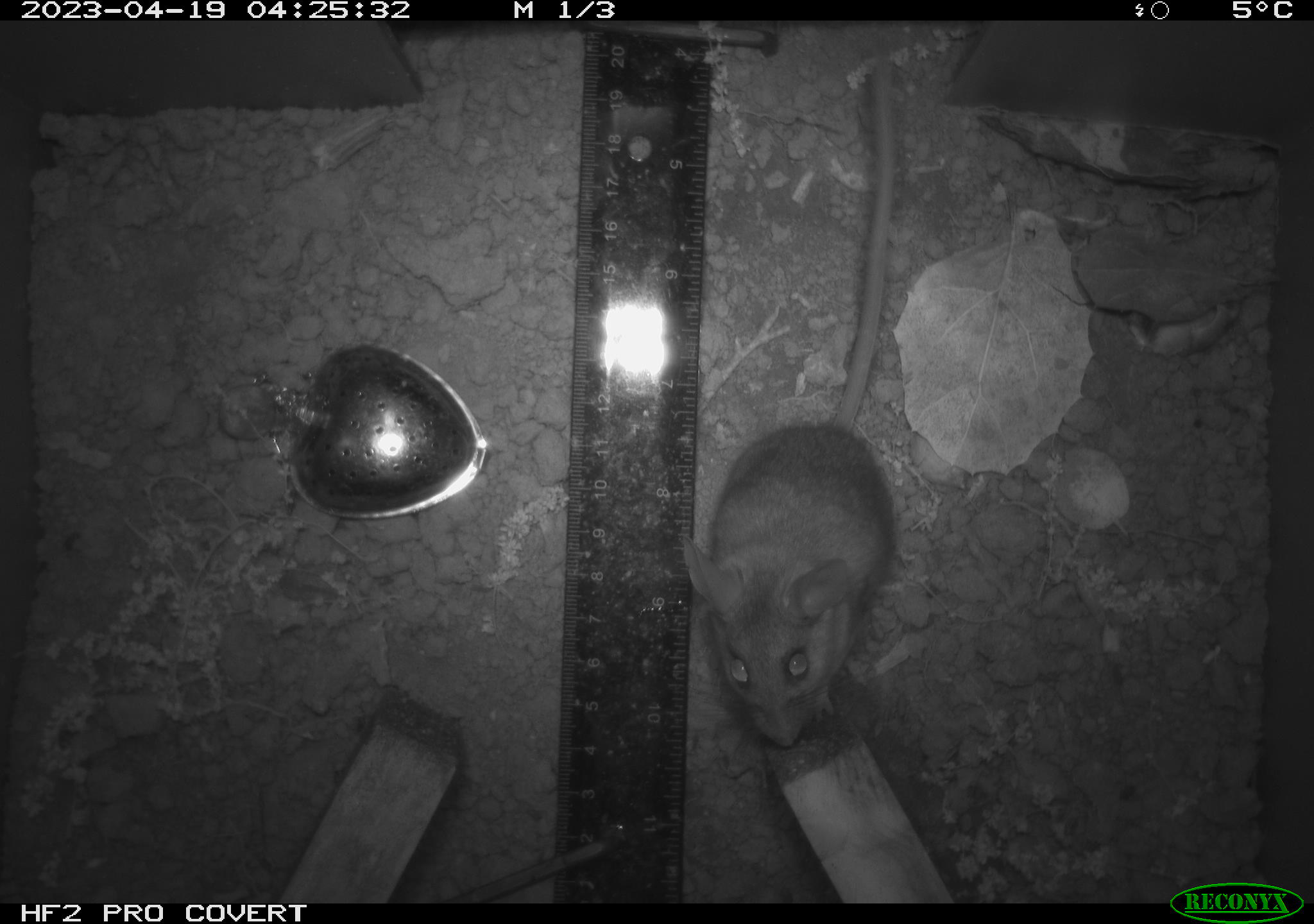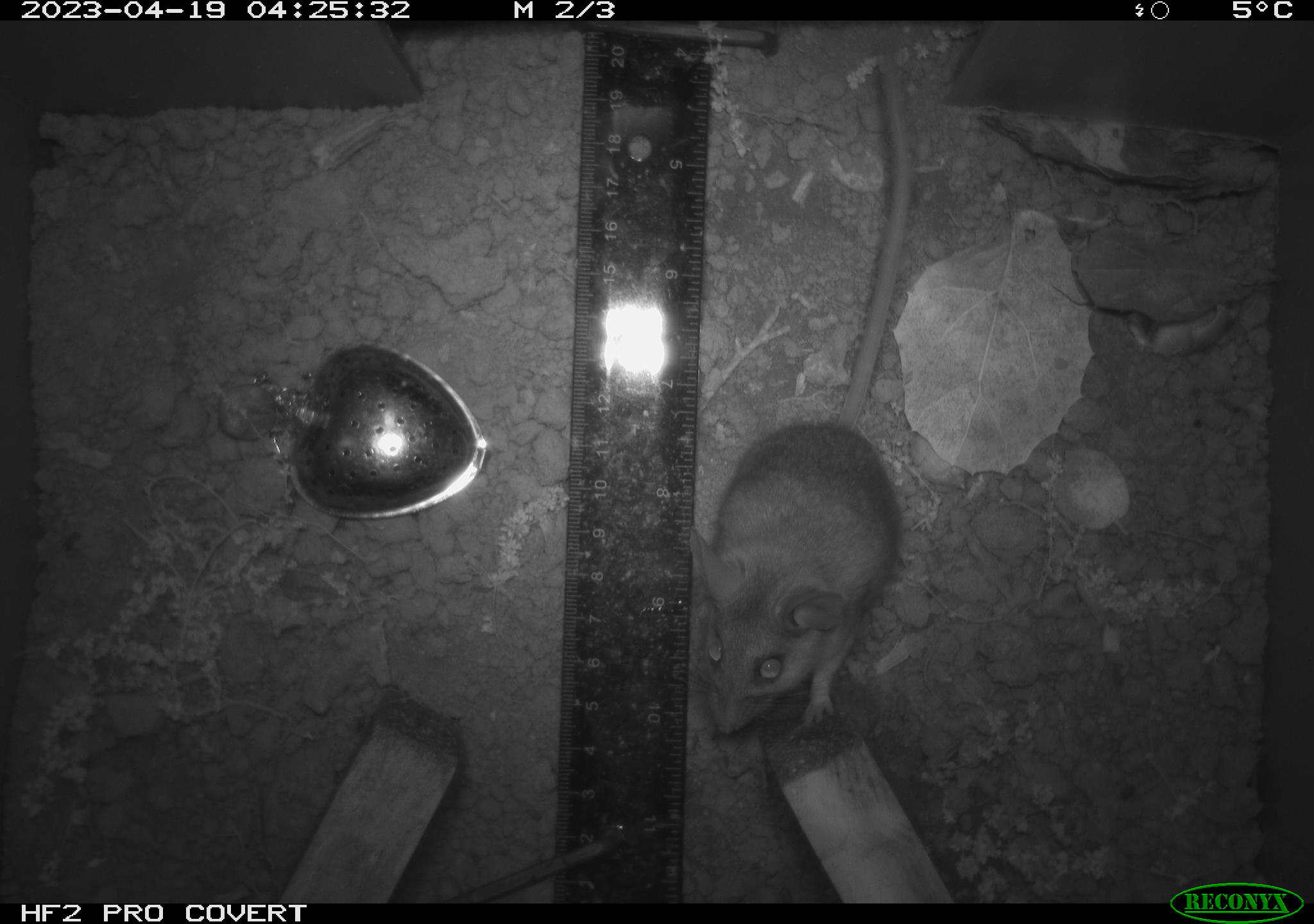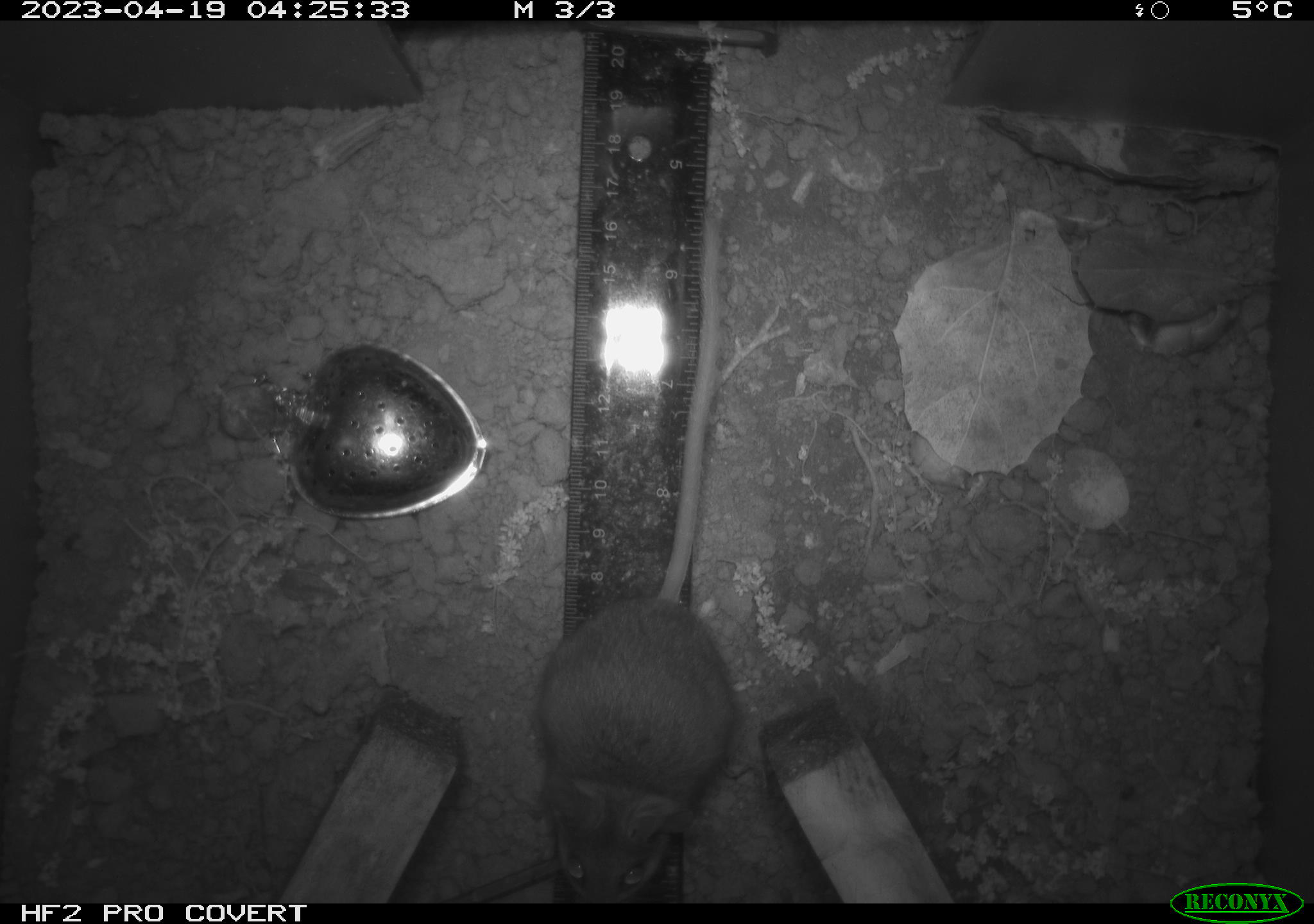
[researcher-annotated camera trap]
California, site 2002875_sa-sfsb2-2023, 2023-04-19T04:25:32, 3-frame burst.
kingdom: Animalia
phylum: Chordata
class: Mammalia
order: Rodentia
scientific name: Rodentia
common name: mouse species